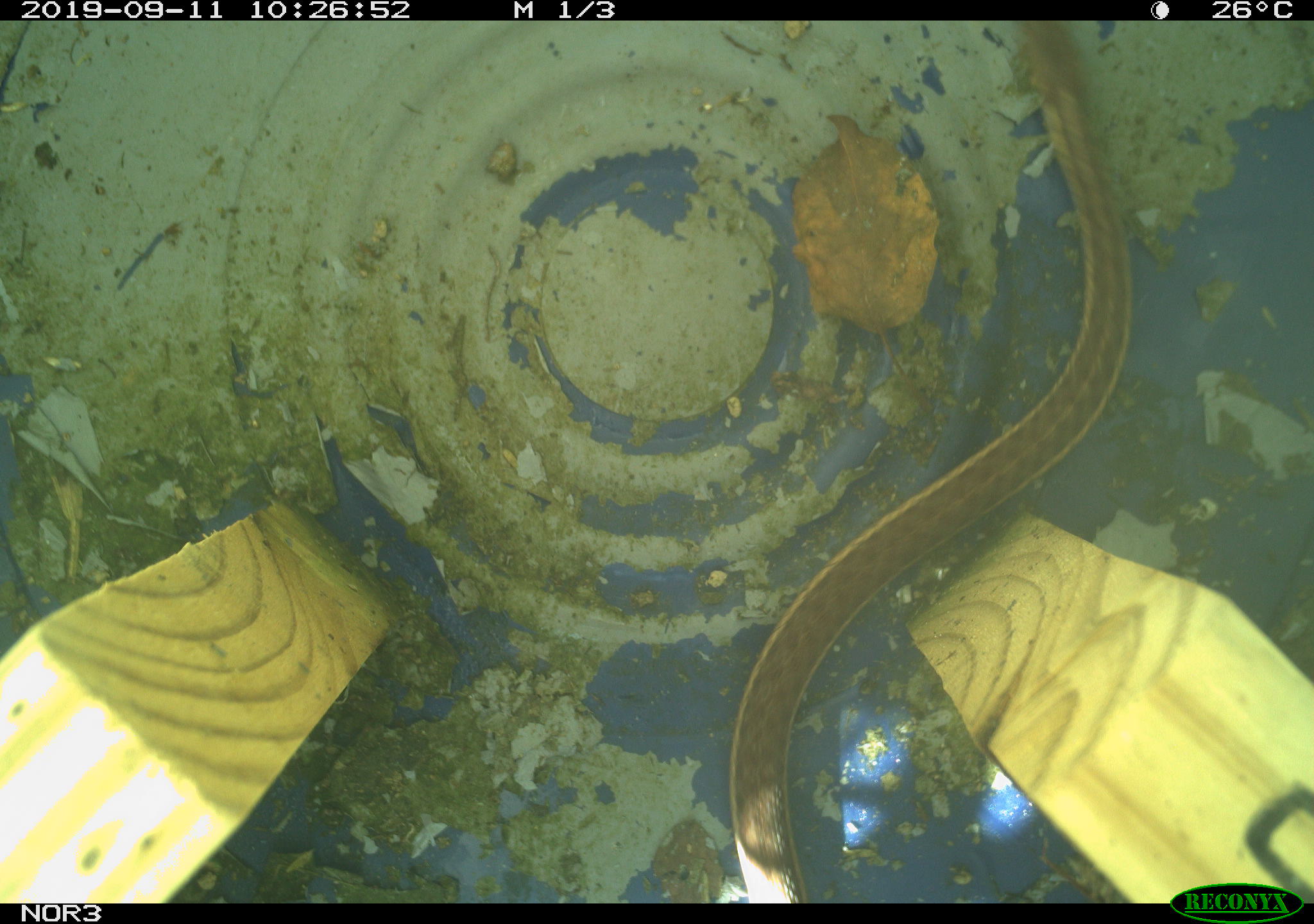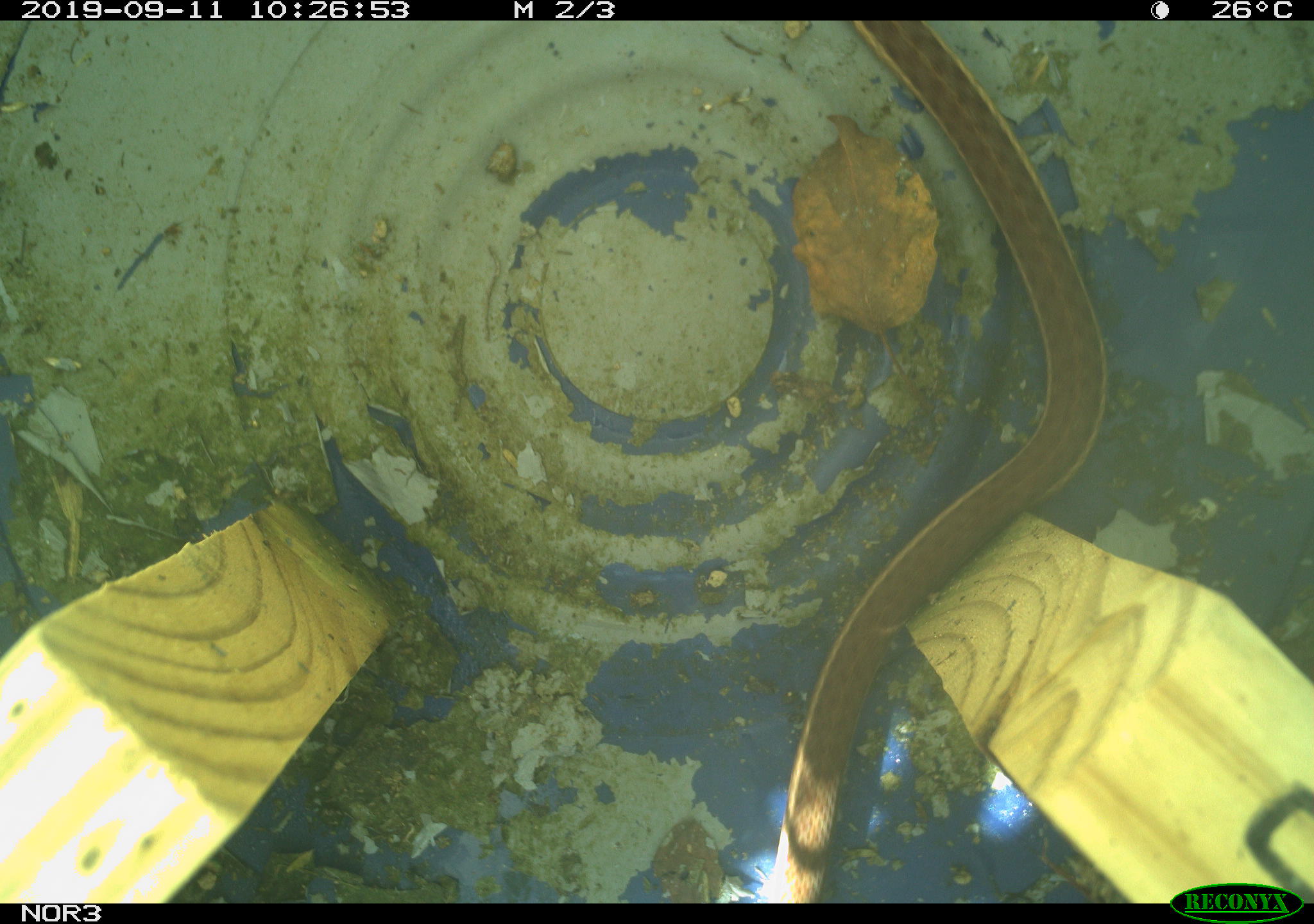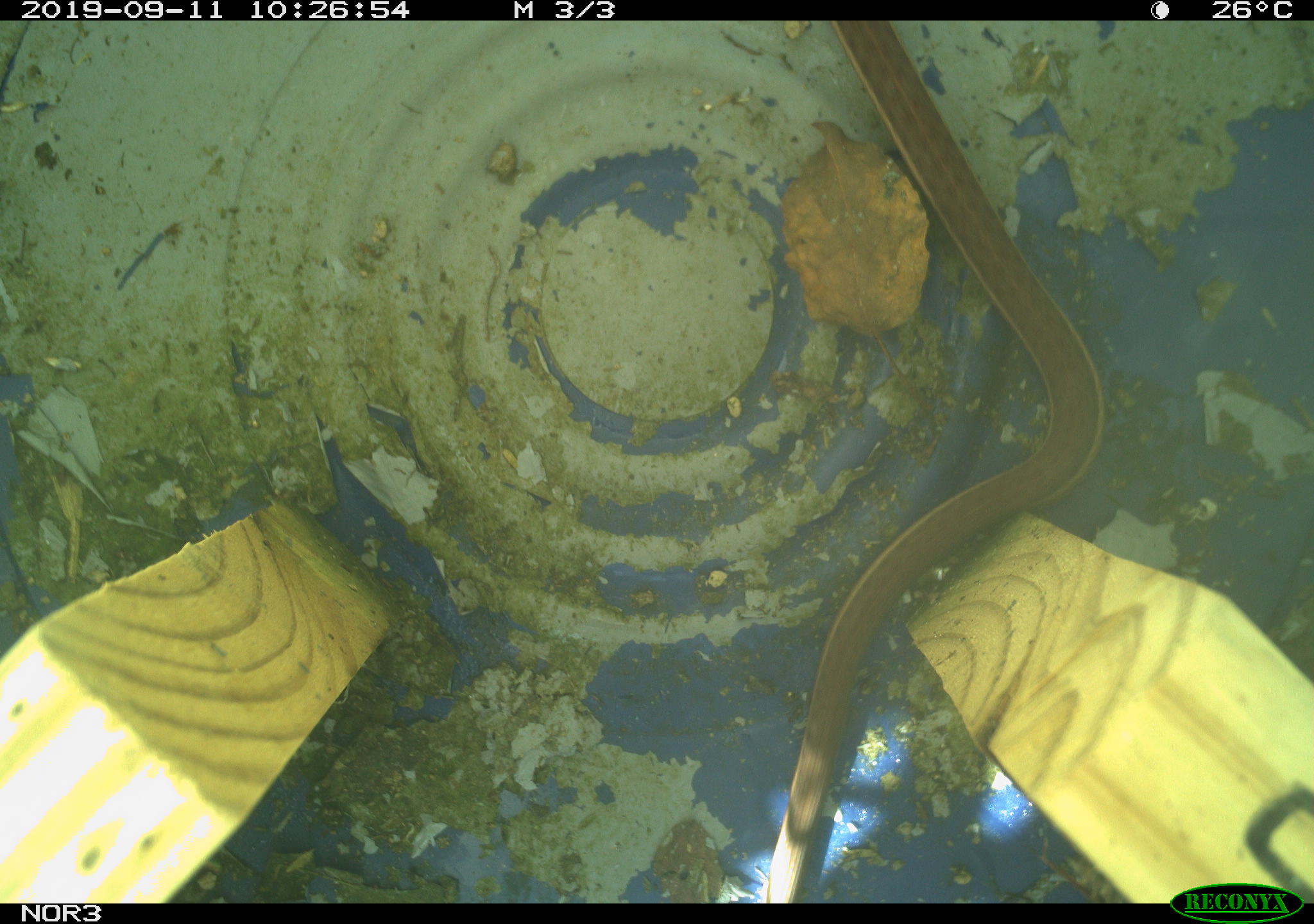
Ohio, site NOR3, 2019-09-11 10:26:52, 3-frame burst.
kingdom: Animalia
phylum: Chordata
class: Reptilia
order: Squamata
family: Colubridae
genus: Thamnophis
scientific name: Thamnophis sirtalis sirtalis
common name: eastern gartersnake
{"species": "eastern gartersnake (Thamnophis sirtalis sirtalis)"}